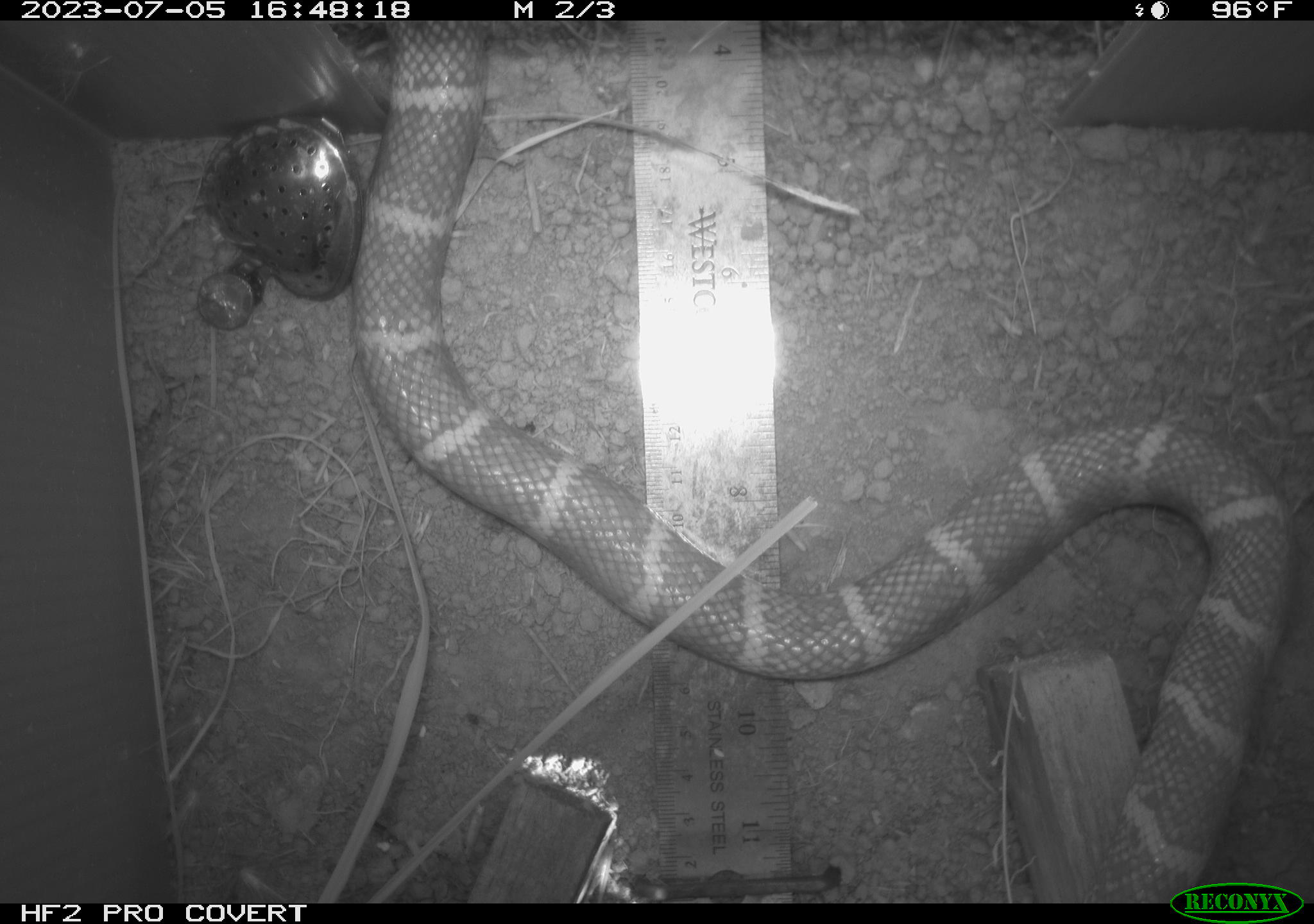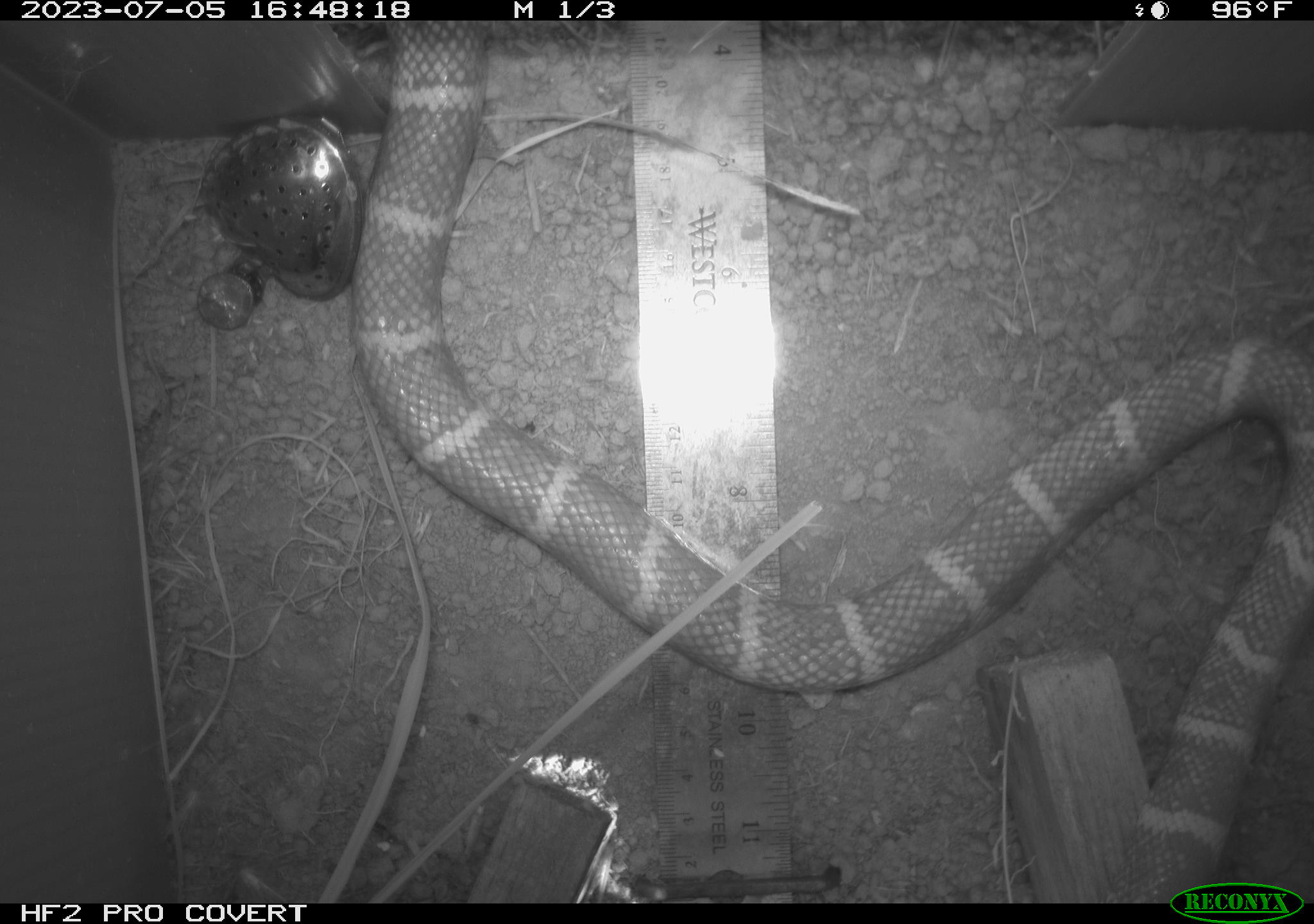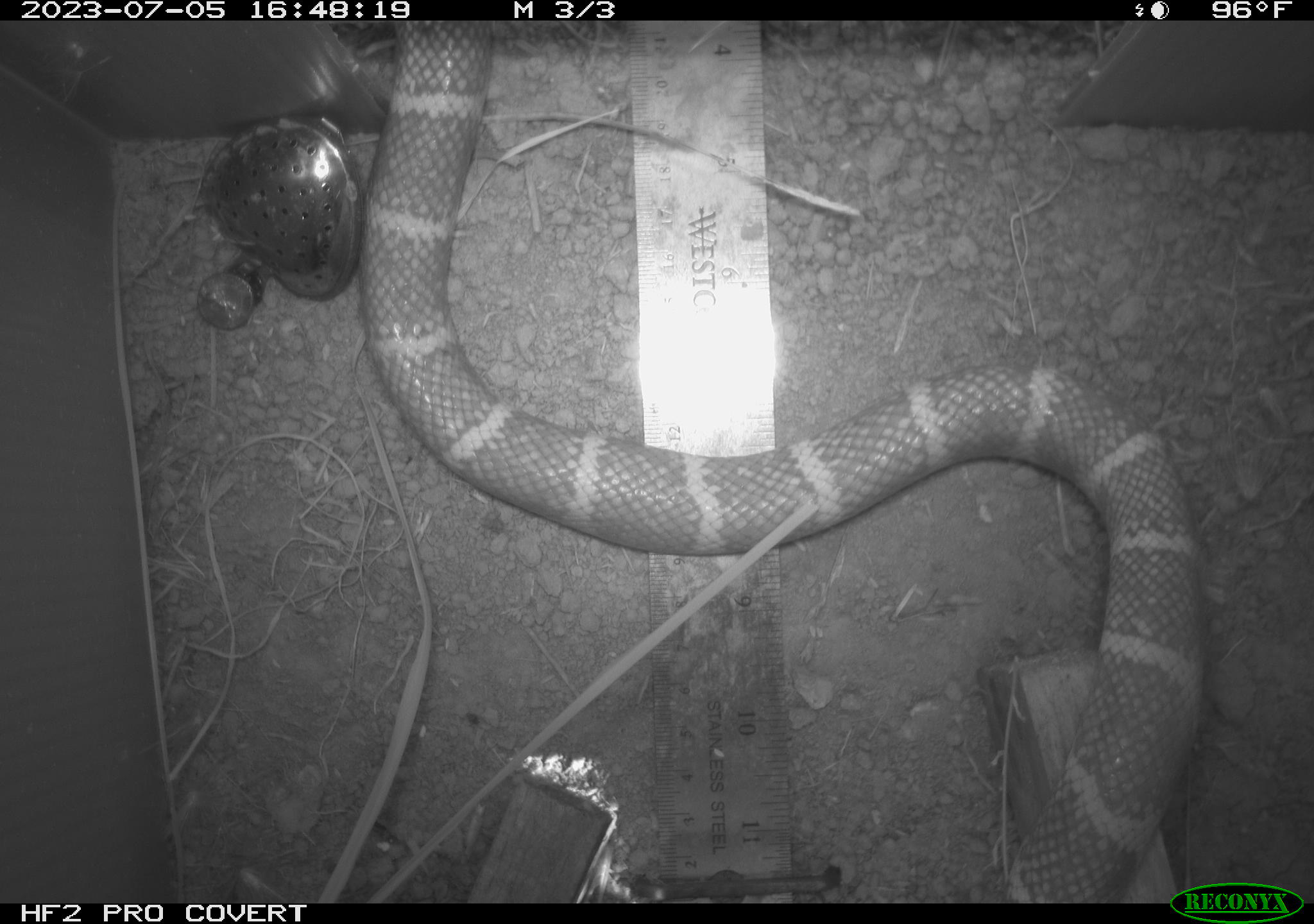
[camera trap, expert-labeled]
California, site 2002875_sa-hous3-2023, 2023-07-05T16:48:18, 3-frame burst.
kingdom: Animalia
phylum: Chordata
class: Reptilia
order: Squamata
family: Colubridae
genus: Lampropeltis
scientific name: Lampropeltis californiae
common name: california kingsnake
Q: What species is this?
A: California kingsnake (Lampropeltis californiae).